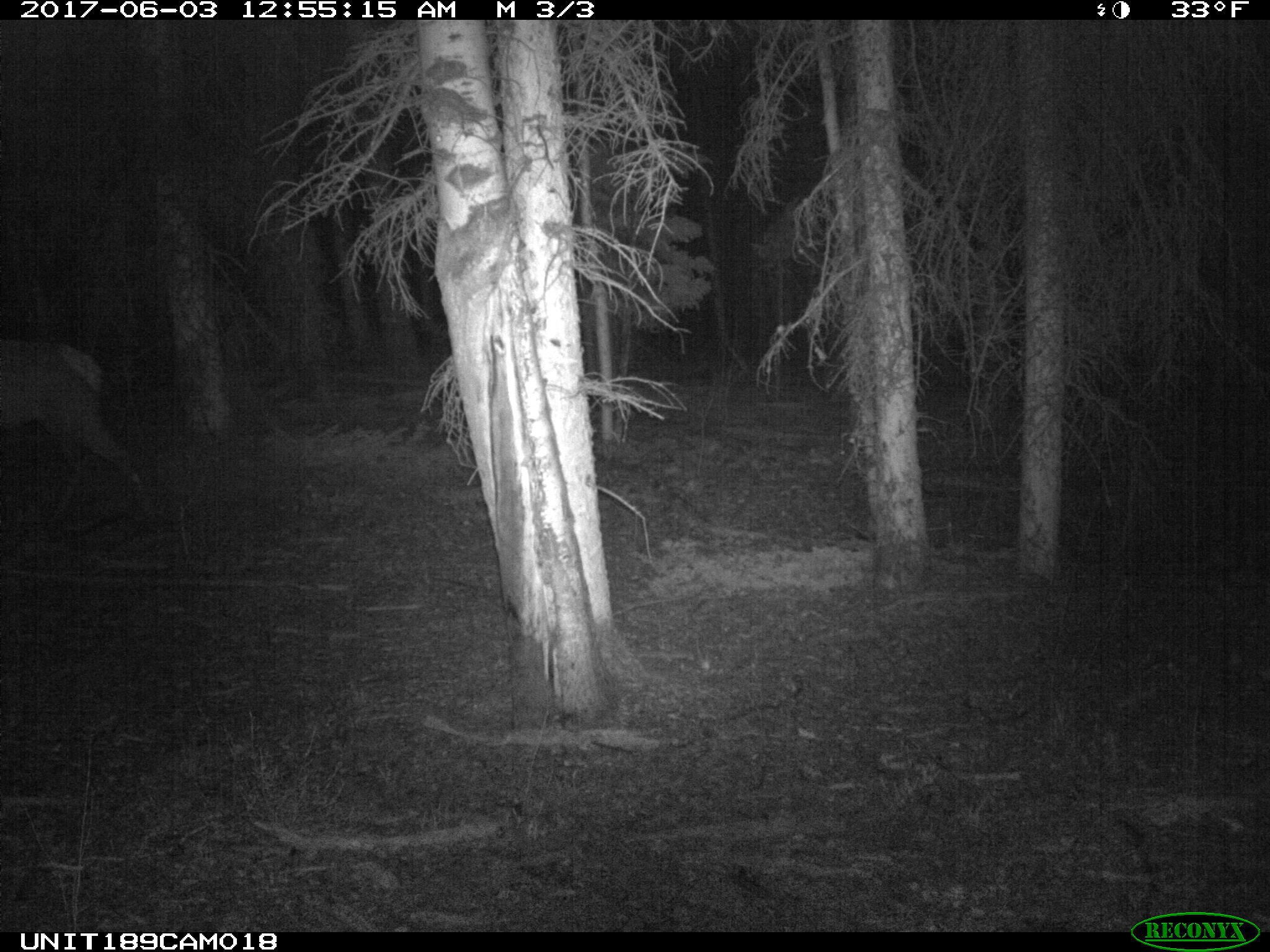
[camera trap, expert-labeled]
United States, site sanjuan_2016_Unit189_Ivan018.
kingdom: Animalia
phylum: Chordata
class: Mammalia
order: Artiodactyla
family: Cervidae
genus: Cervus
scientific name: Cervus elaphus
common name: red deer